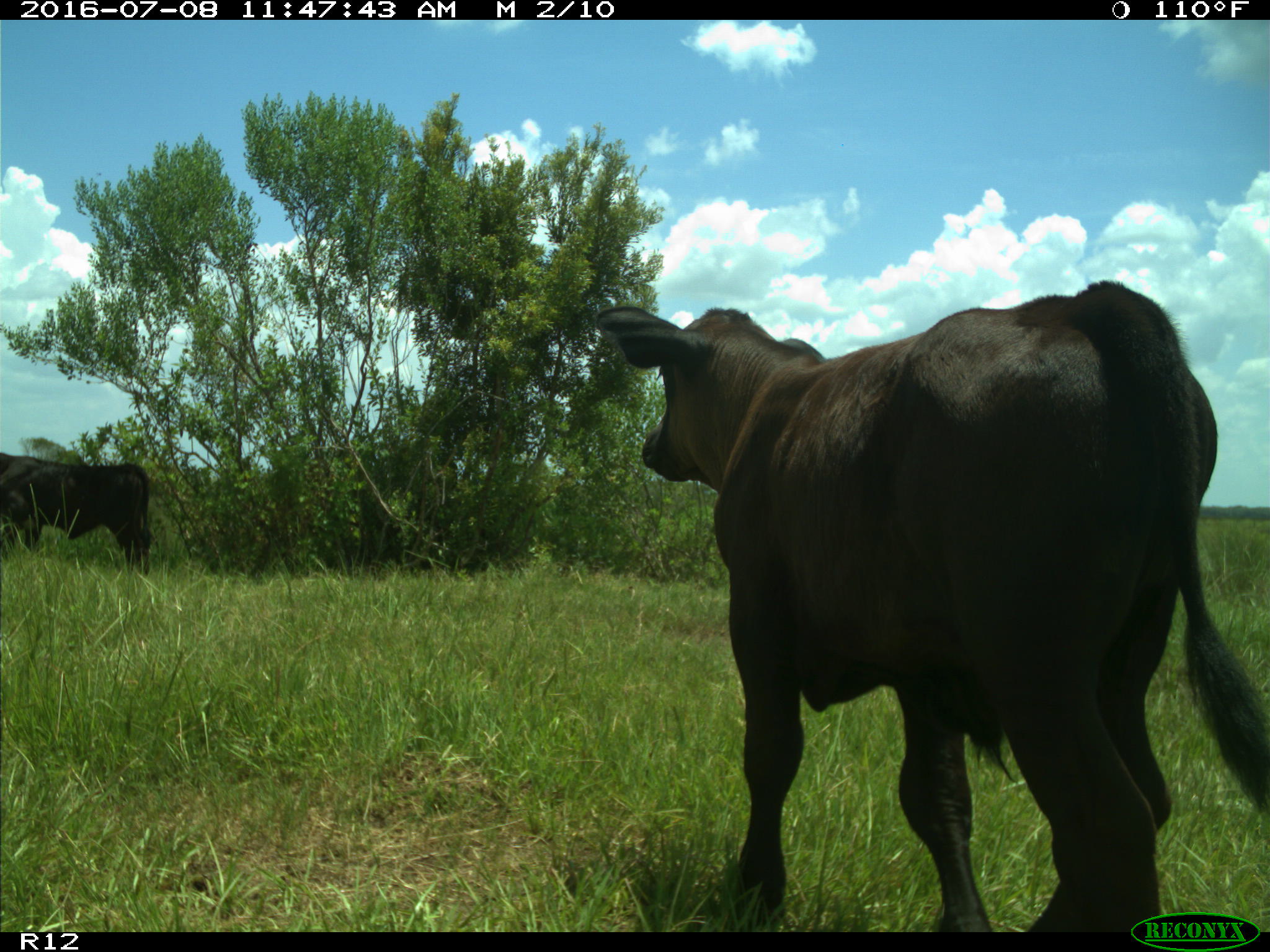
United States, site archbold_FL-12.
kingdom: Animalia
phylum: Chordata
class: Mammalia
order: Artiodactyla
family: Bovidae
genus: Bos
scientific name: Bos taurus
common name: domestic cow